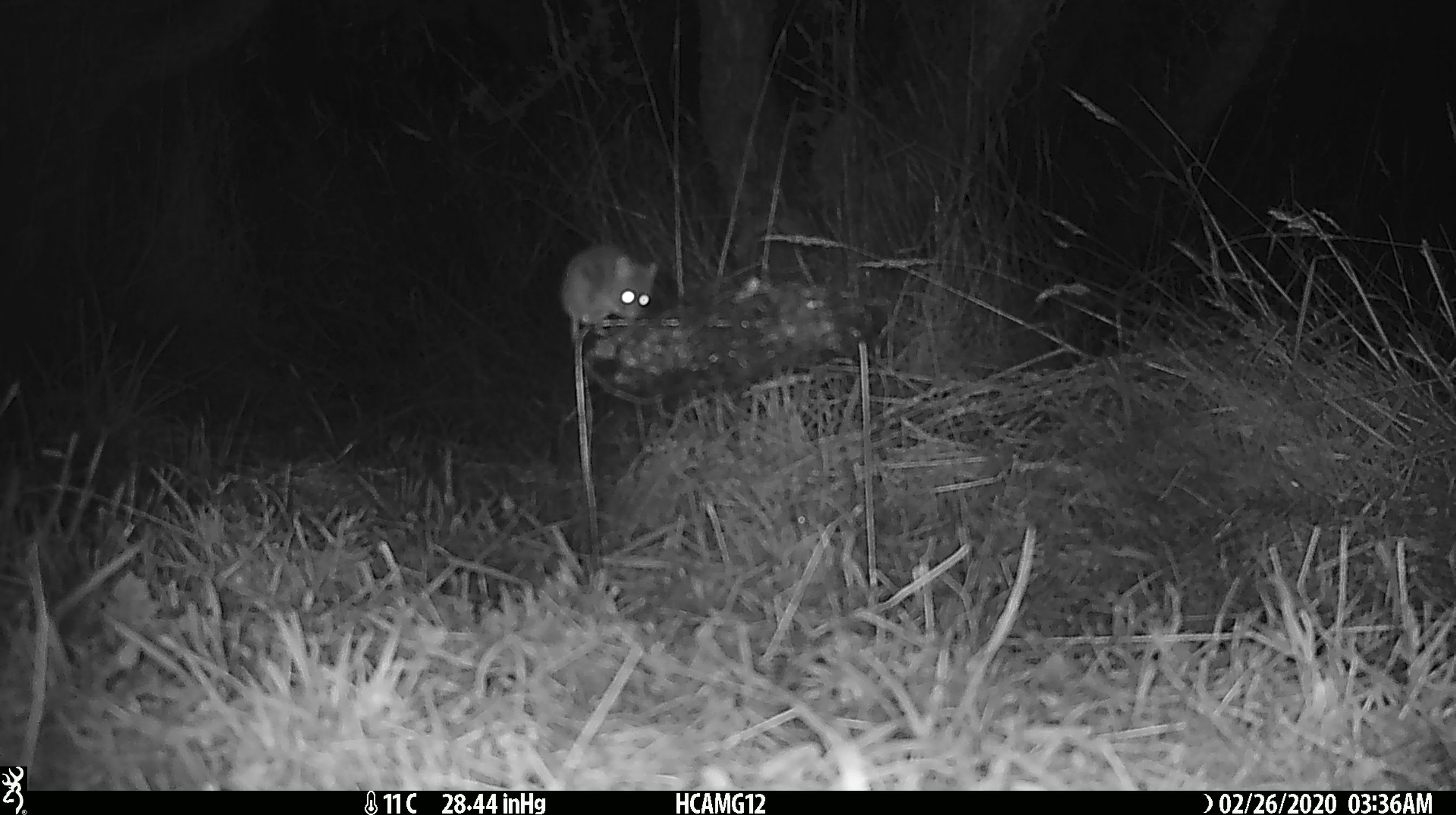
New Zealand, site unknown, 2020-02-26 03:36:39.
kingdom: Animalia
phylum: Chordata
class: Mammalia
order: Rodentia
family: Muridae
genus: Mus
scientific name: Mus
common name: mouse